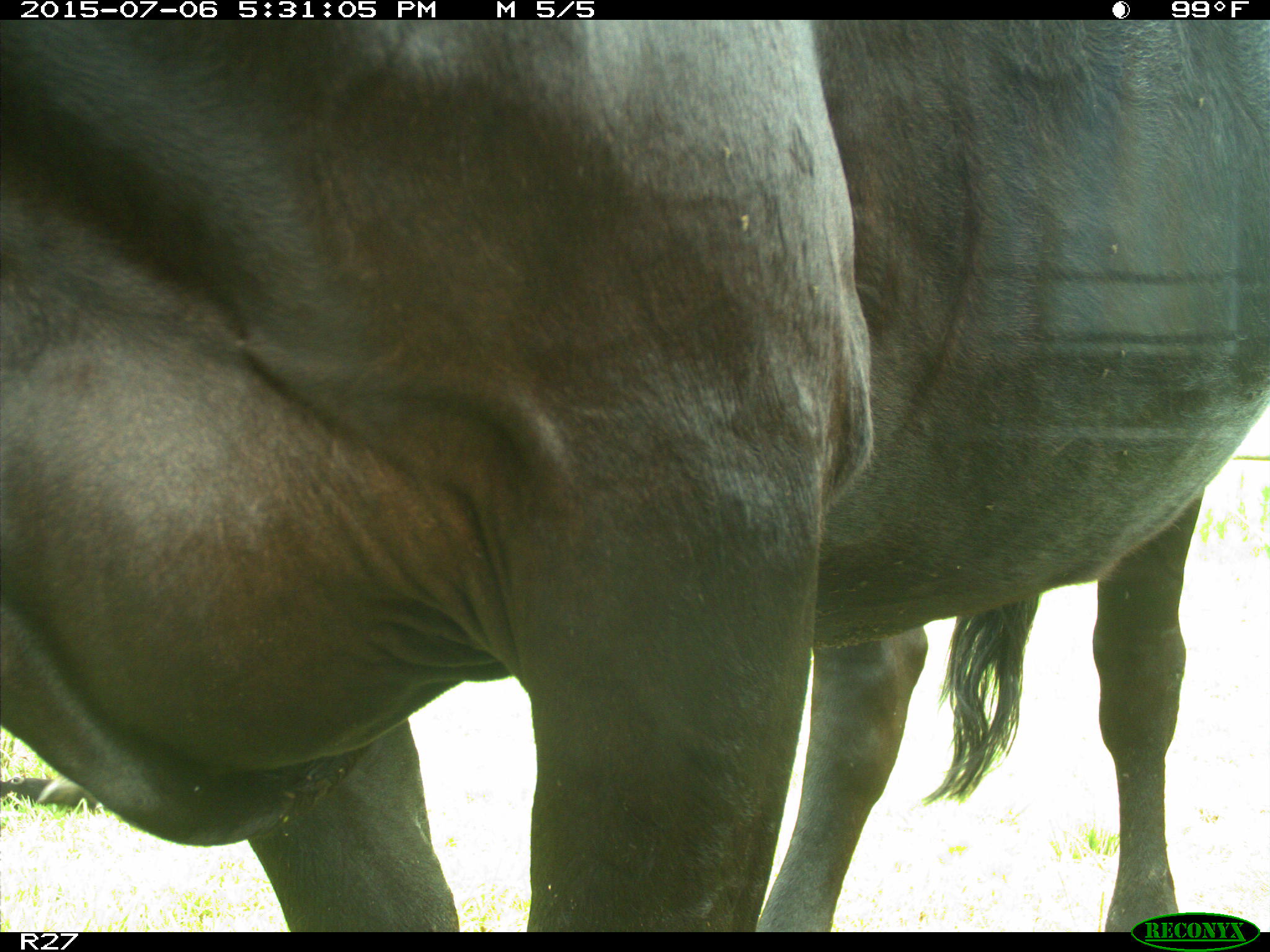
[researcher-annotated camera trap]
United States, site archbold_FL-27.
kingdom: Animalia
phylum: Chordata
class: Mammalia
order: Artiodactyla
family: Bovidae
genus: Bos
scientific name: Bos taurus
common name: domestic cow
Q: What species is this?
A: Bos taurus (domestic cow).